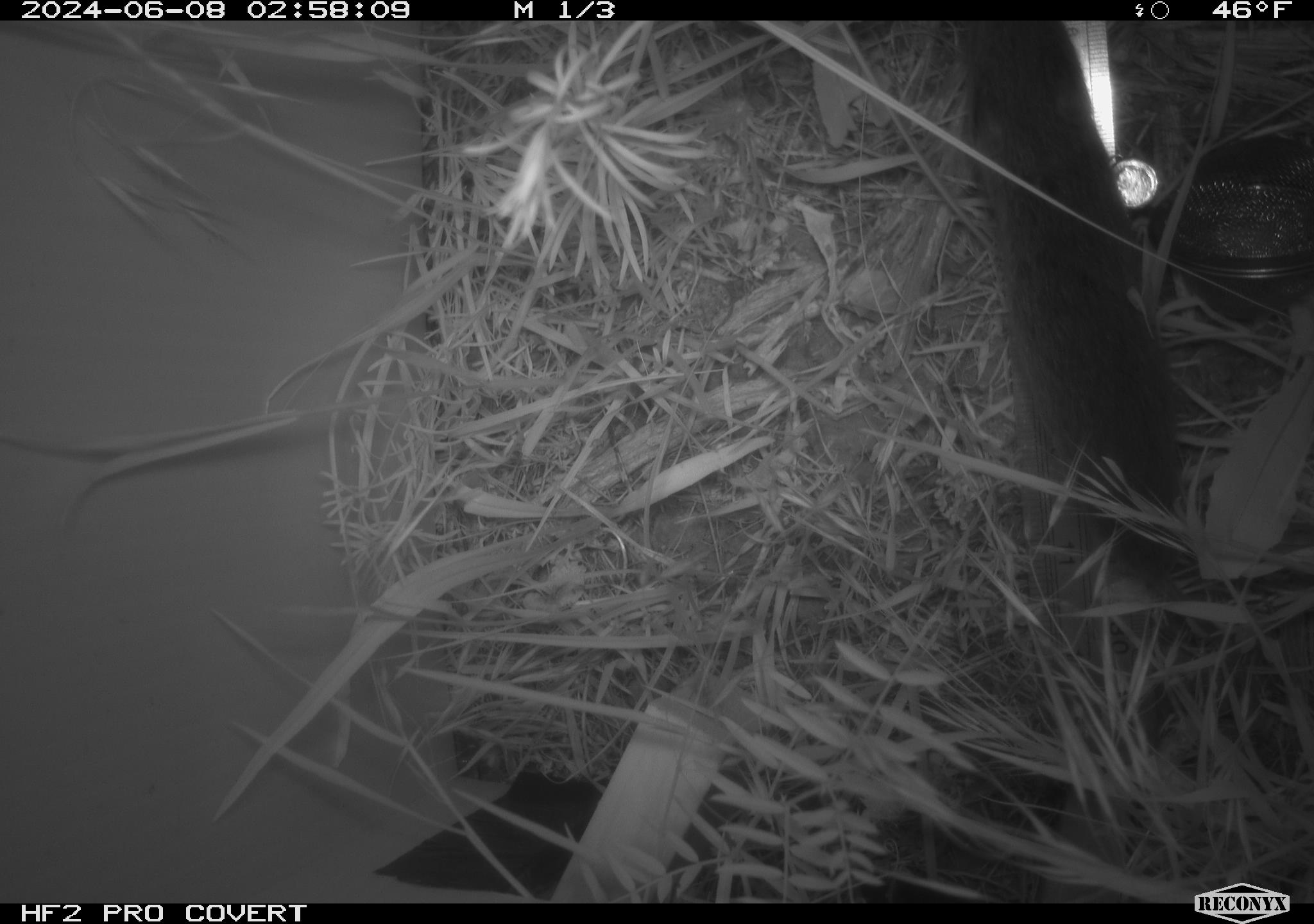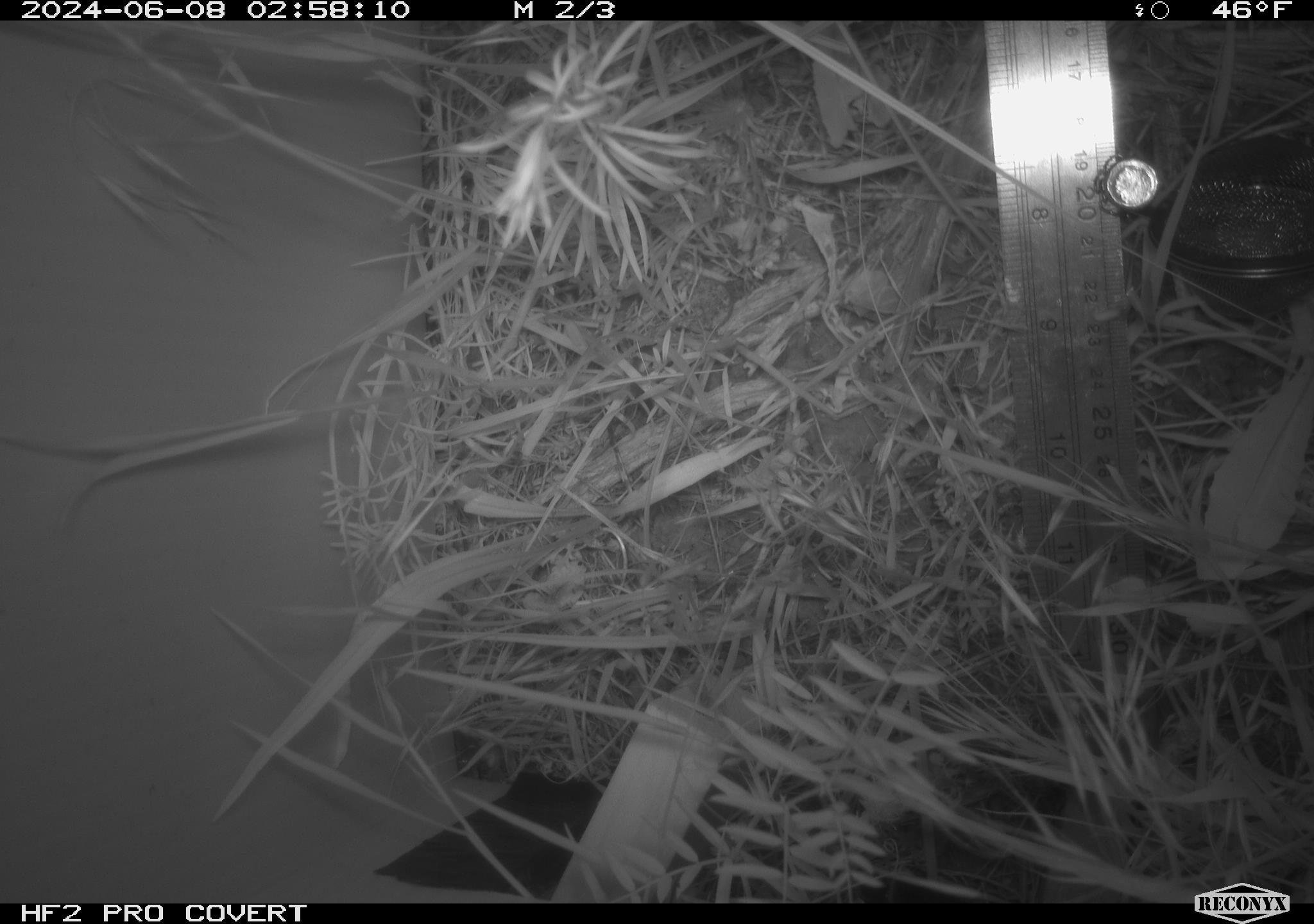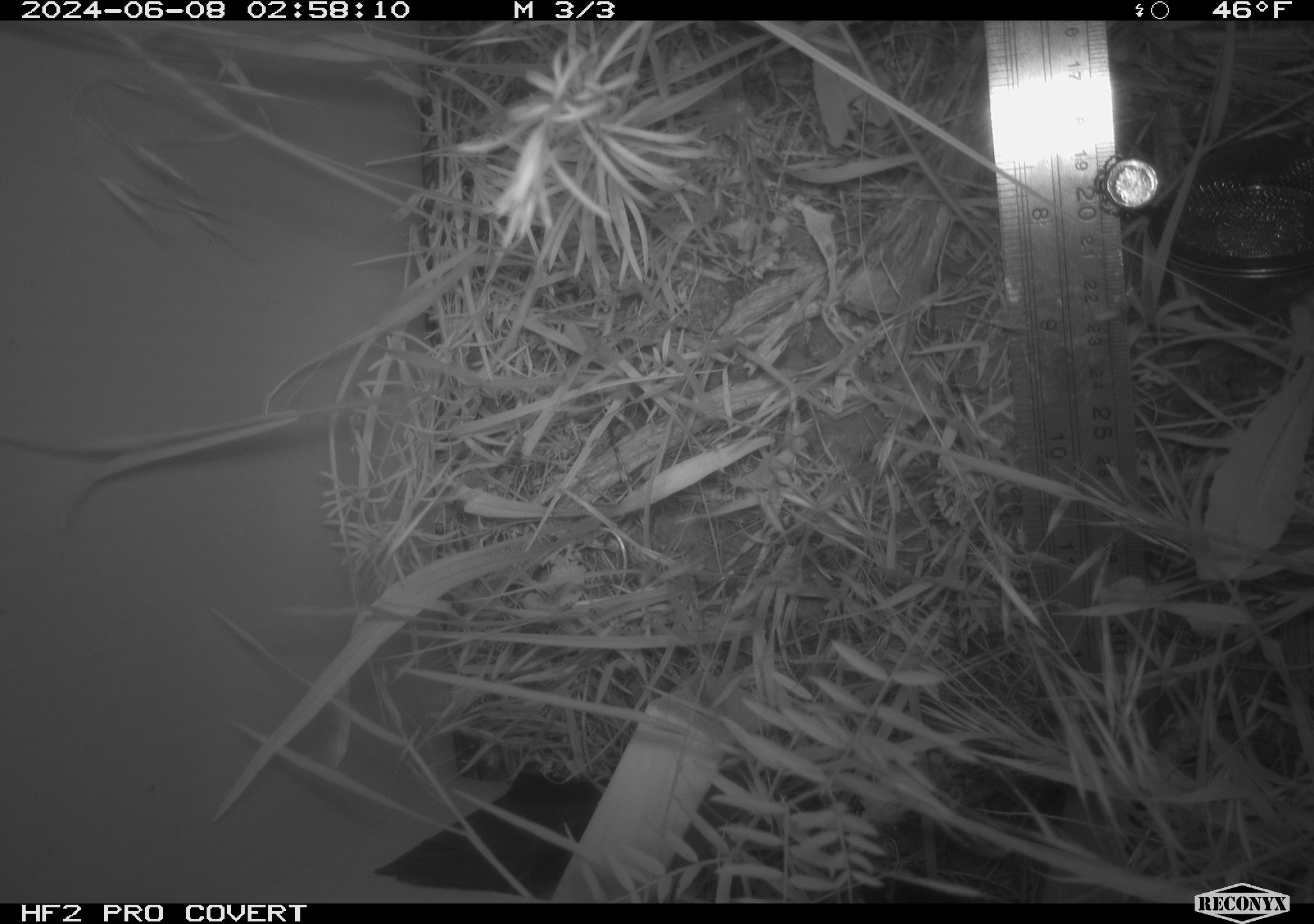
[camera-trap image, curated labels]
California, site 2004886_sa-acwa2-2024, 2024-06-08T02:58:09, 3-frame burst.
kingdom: Animalia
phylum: Chordata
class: Mammalia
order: Rodentia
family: Cricetidae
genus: Microtus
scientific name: Microtus californicus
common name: california vole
California vole (Microtus californicus).